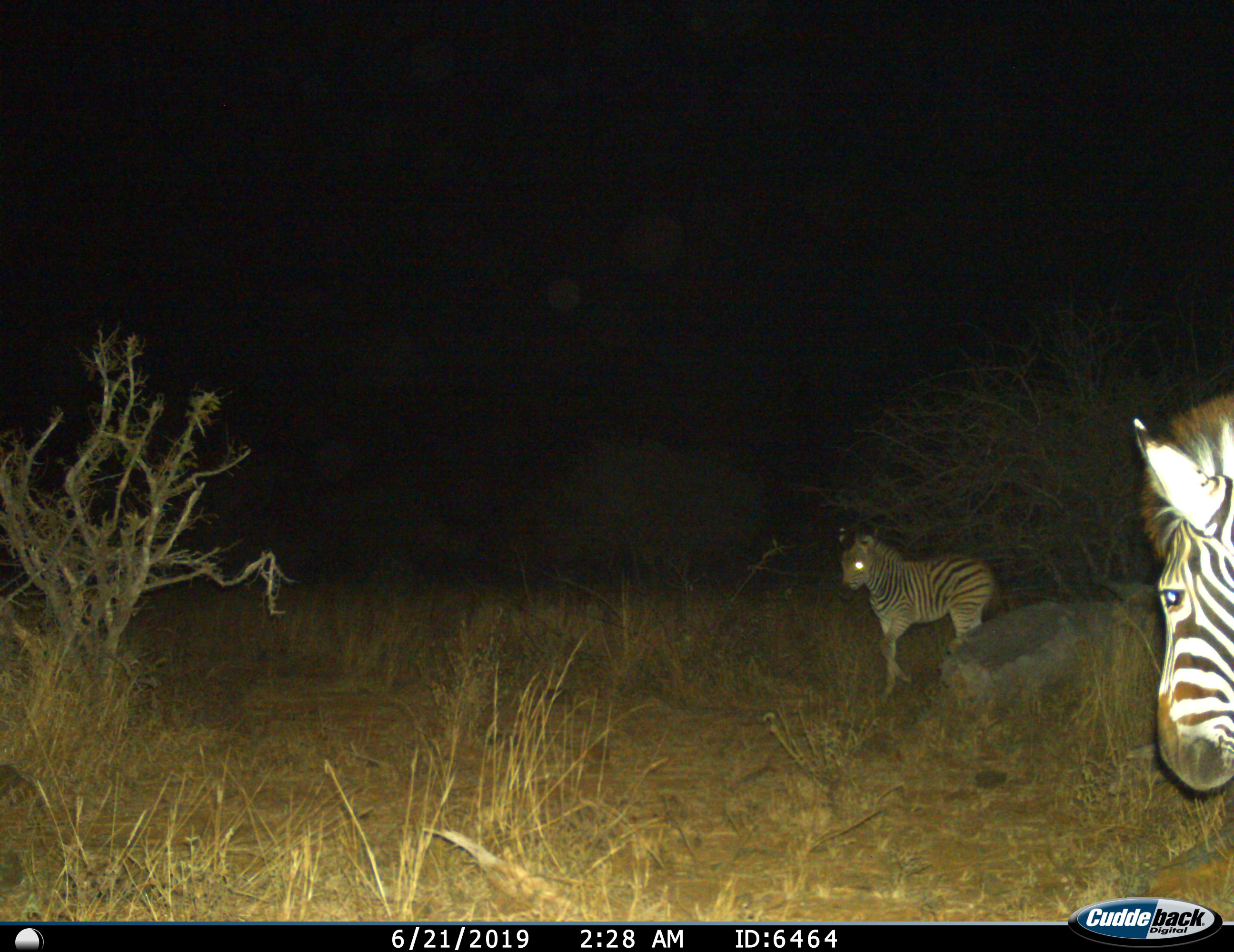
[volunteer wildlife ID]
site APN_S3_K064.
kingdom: Animalia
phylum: Chordata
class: Mammalia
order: Perissodactyla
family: Equidae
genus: Equus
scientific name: Equus quagga burchellii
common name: burchell's zebra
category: zebraburchells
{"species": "zebraburchells (burchell's zebra) (Equus quagga burchellii)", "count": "2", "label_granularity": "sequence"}